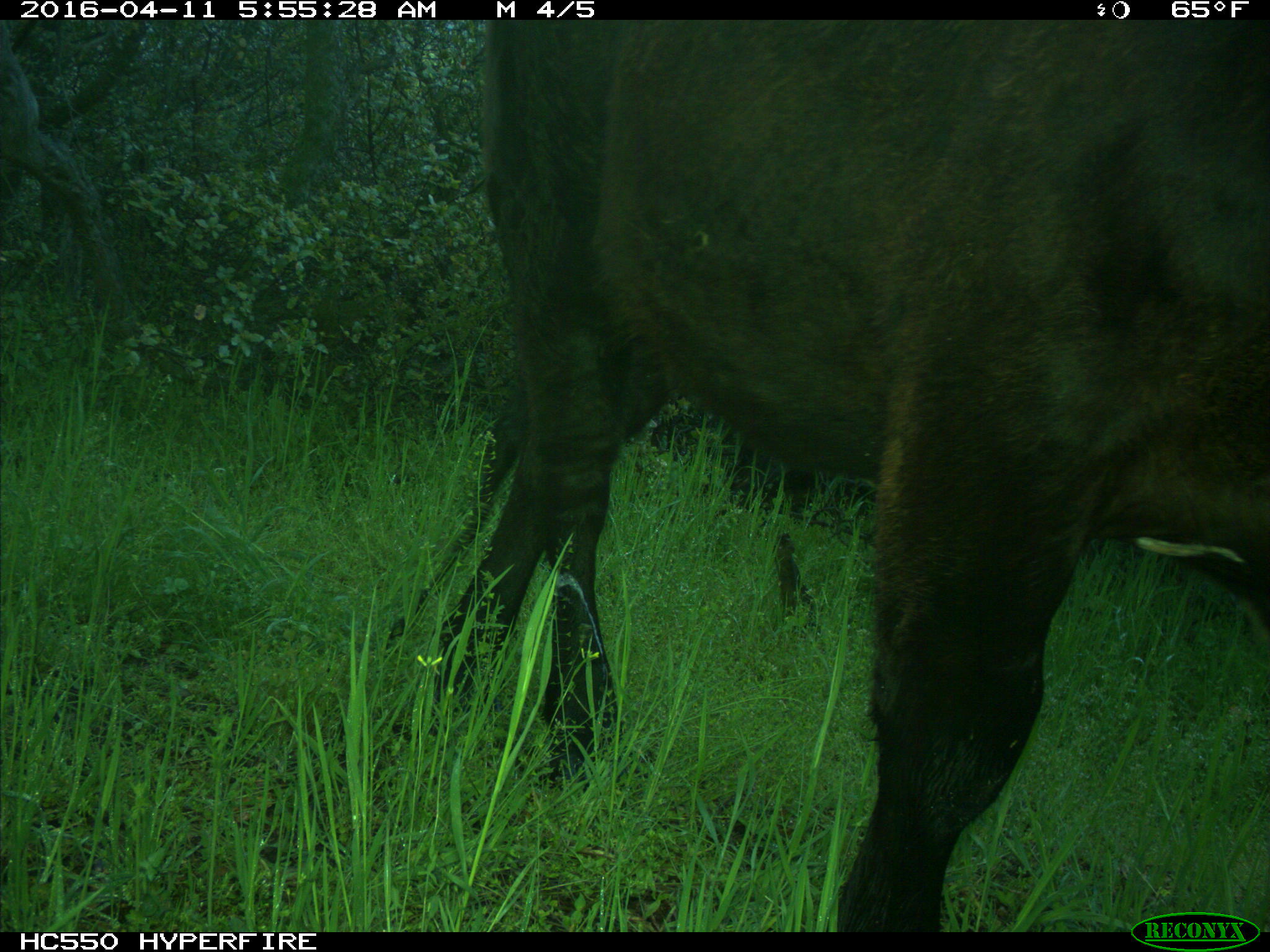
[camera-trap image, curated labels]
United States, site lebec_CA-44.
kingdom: Animalia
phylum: Chordata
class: Mammalia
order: Artiodactyla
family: Bovidae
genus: Bos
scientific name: Bos taurus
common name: domestic cow